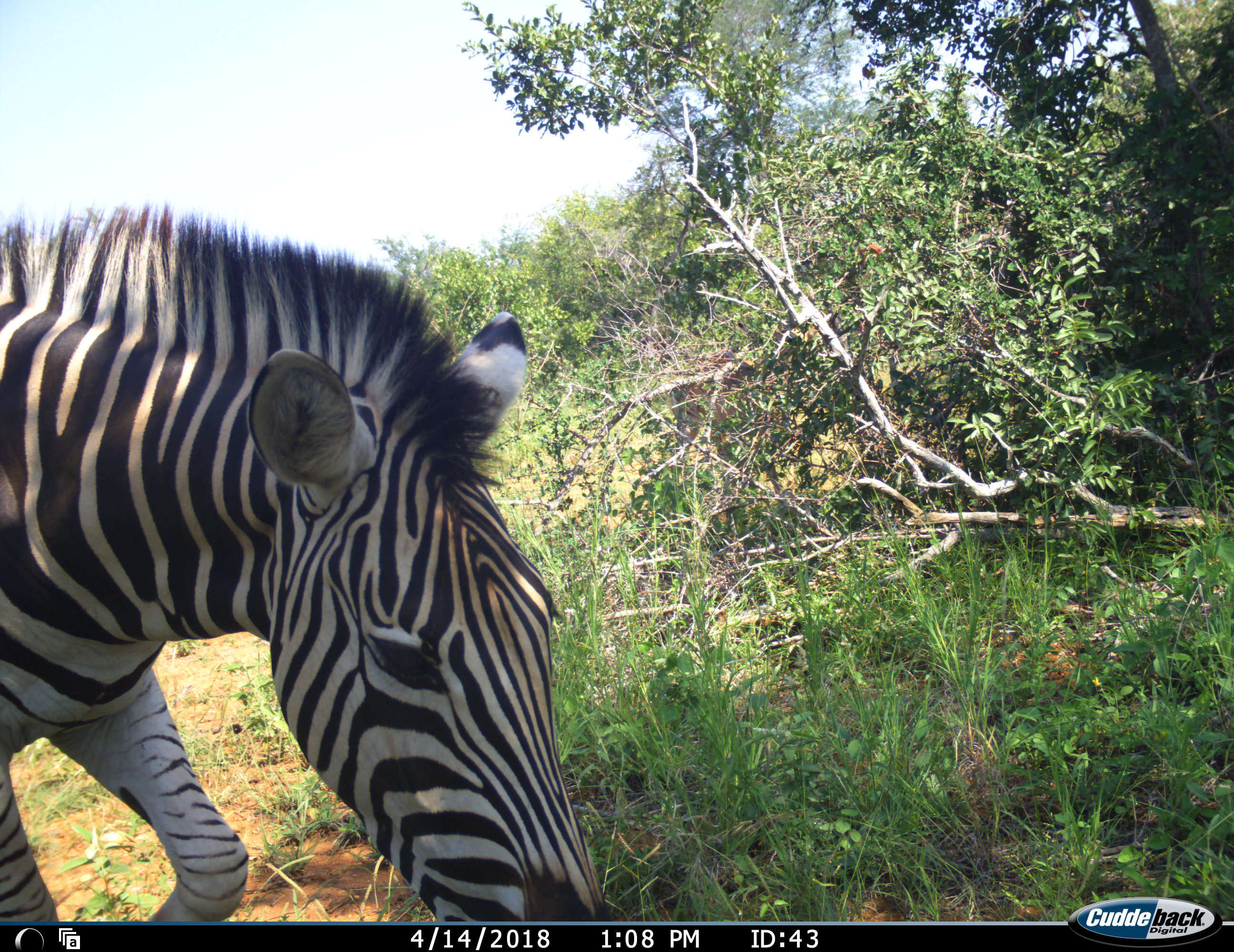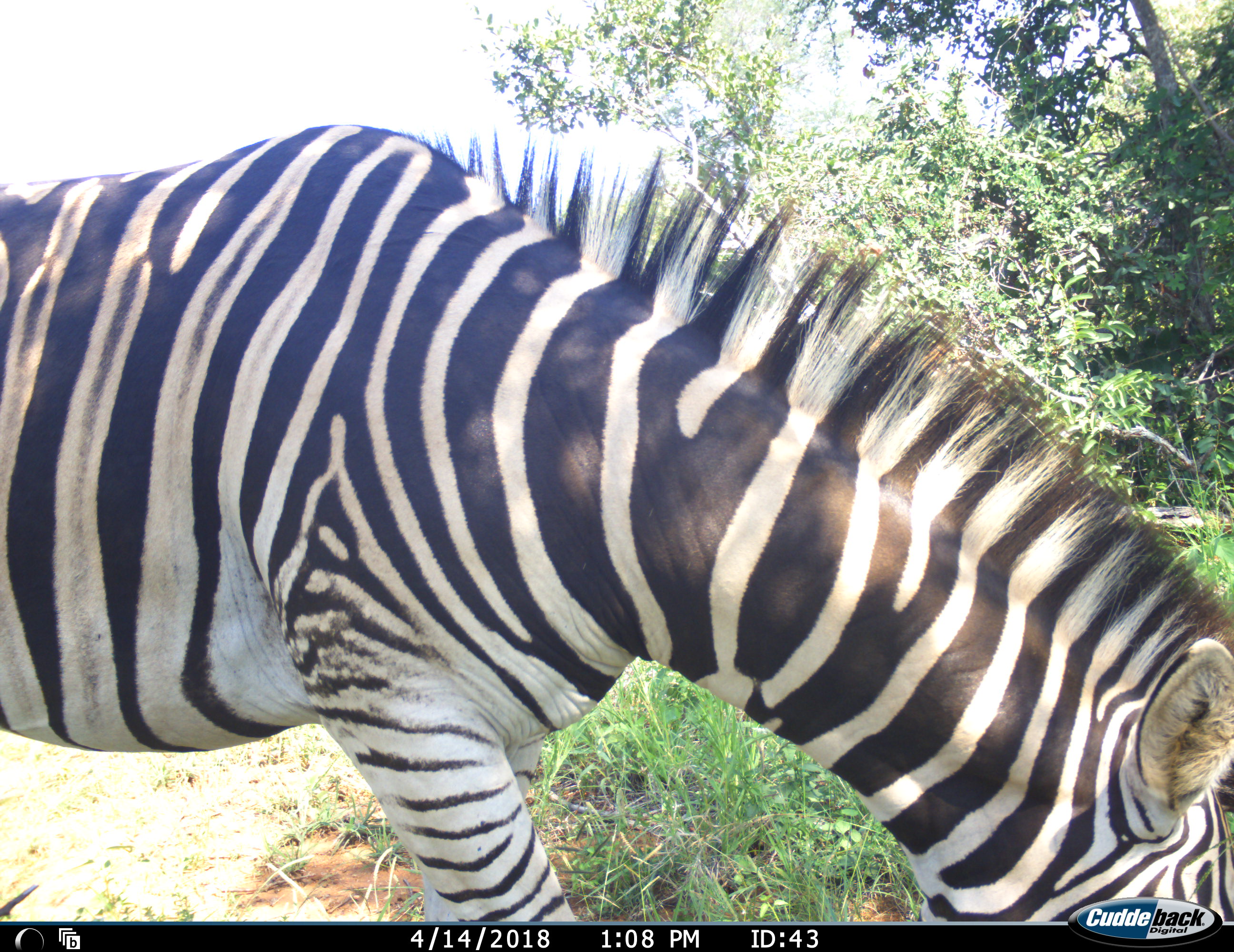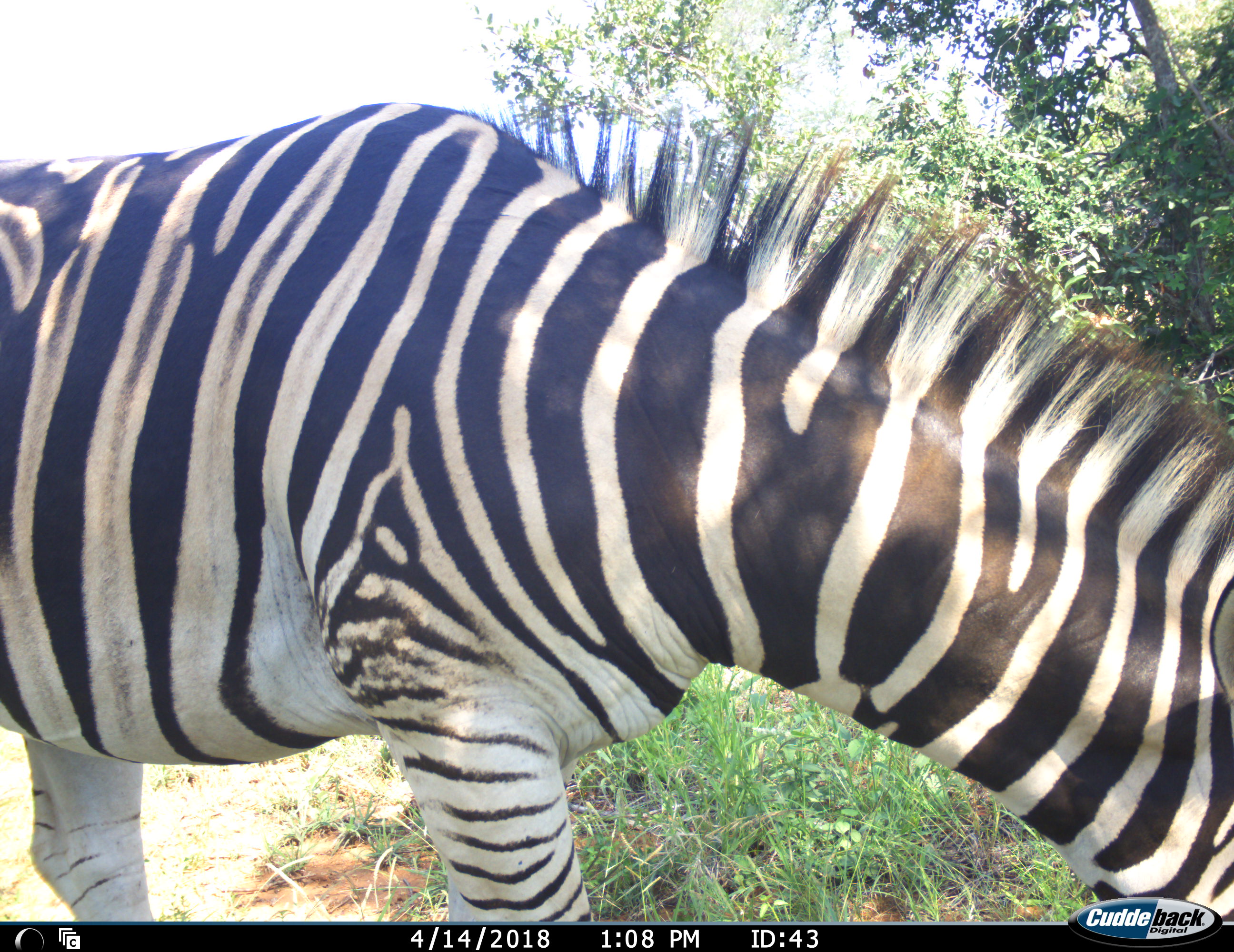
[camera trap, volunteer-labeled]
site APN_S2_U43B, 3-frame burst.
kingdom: Animalia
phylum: Chordata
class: Mammalia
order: Perissodactyla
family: Equidae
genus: Equus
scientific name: Equus quagga burchellii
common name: burchell's zebra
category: zebraburchells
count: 1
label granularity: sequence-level